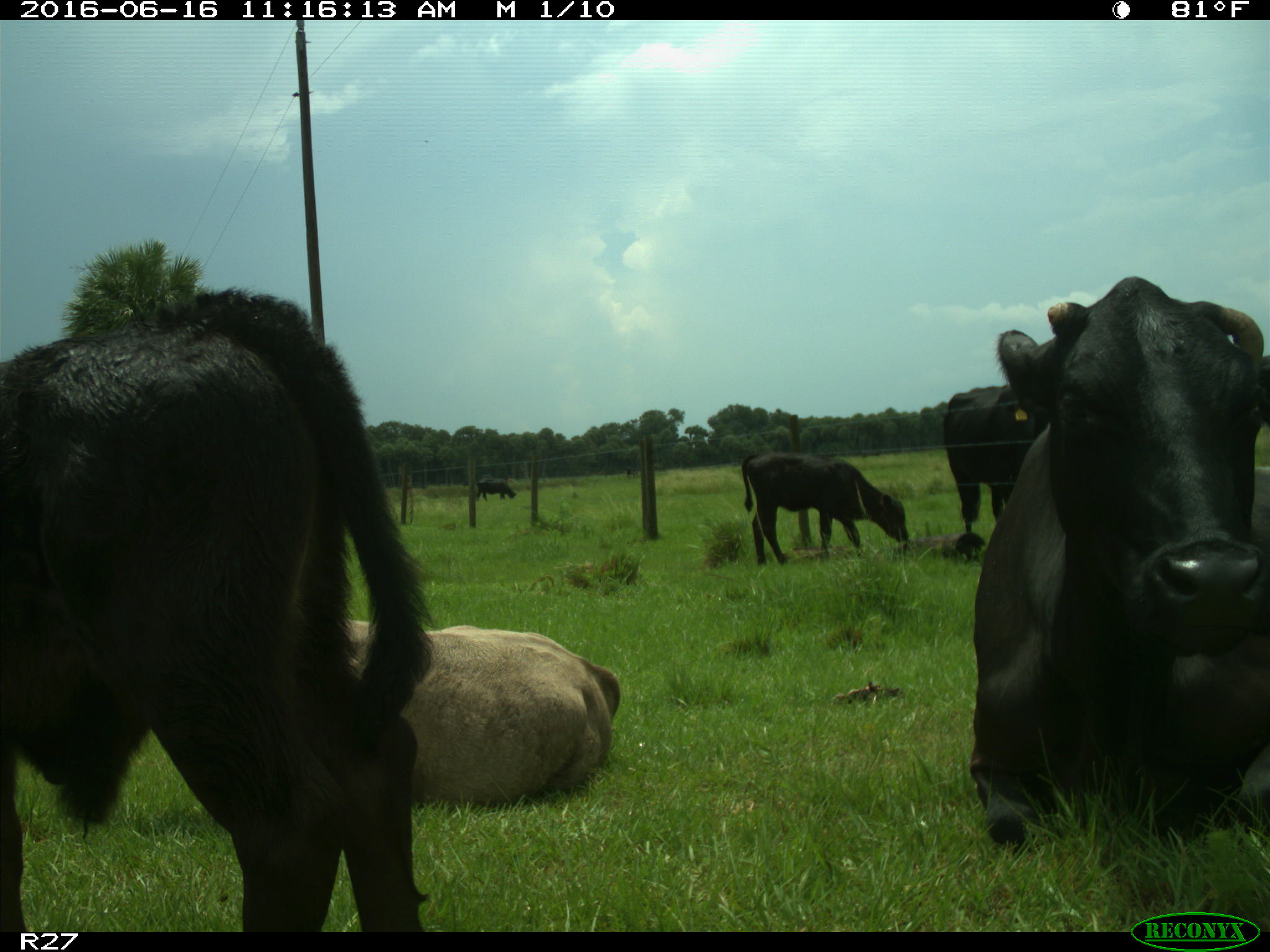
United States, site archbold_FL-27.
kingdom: Animalia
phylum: Chordata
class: Mammalia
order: Artiodactyla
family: Bovidae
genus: Bos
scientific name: Bos taurus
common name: domestic cow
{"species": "Bos taurus (domestic cow)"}